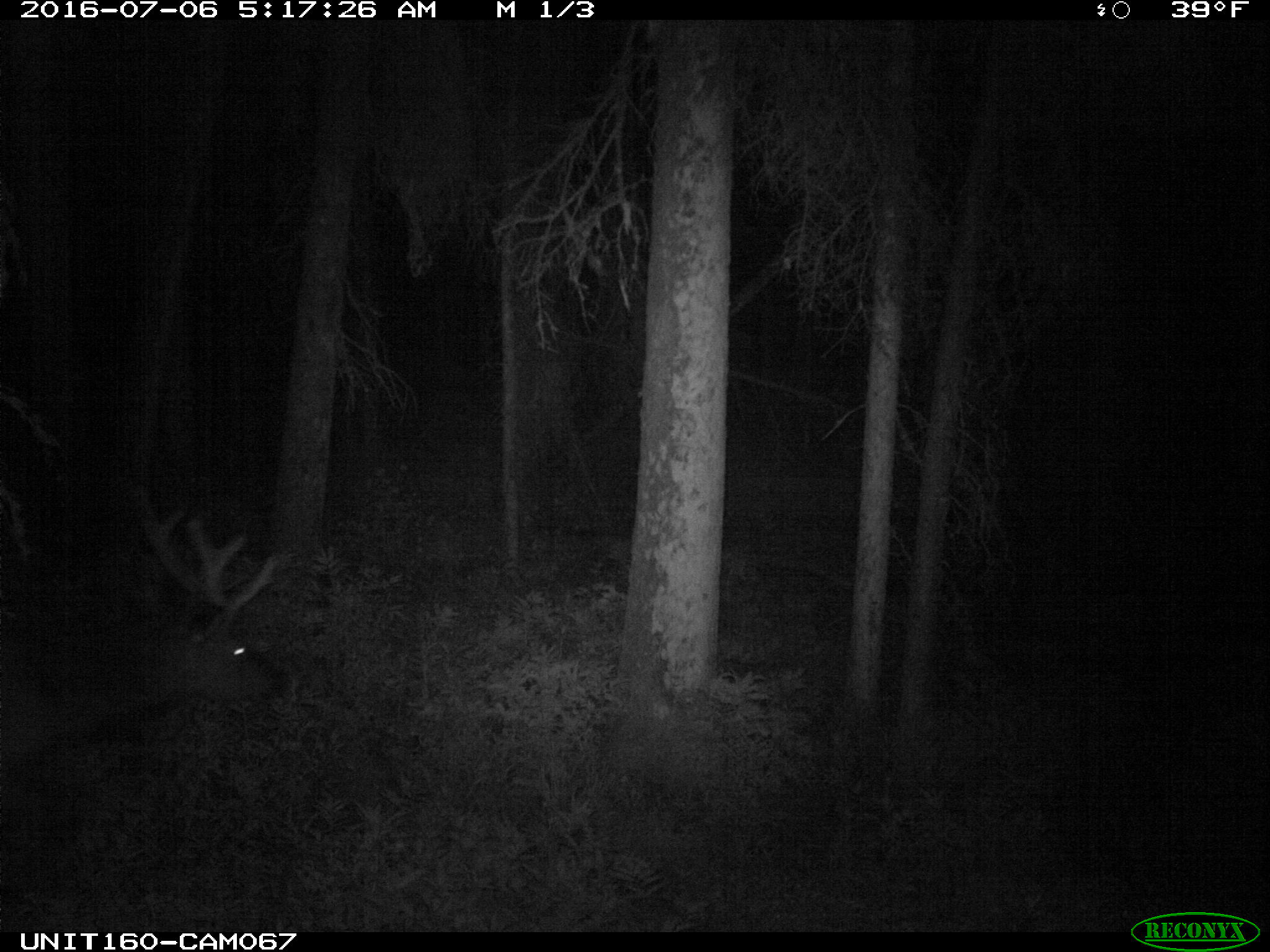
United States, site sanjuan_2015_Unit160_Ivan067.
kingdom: Animalia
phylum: Chordata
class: Mammalia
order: Artiodactyla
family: Cervidae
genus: Cervus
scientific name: Cervus elaphus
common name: red deer